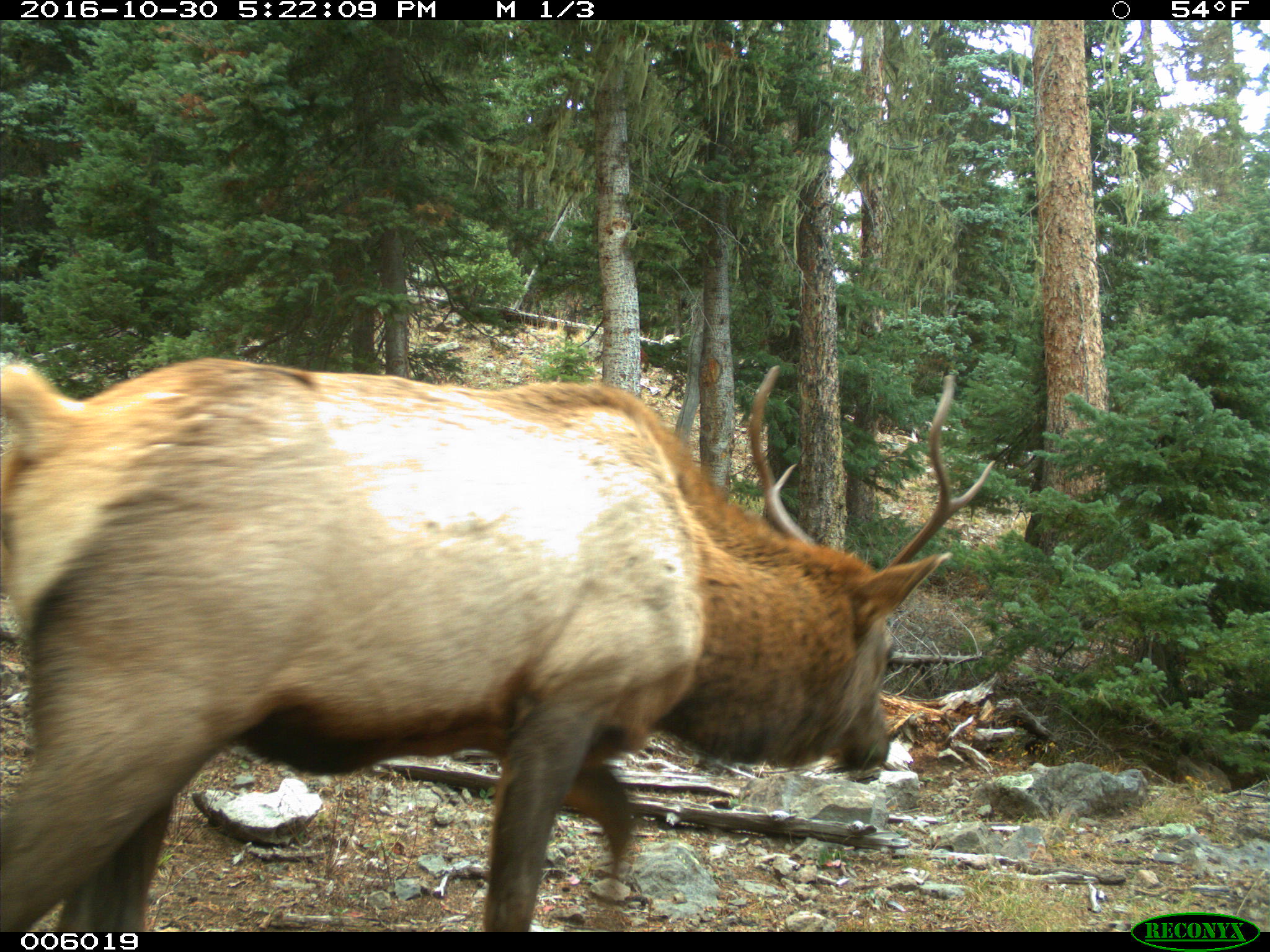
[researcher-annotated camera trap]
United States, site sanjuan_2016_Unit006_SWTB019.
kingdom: Animalia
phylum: Chordata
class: Mammalia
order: Artiodactyla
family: Cervidae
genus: Cervus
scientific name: Cervus elaphus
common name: red deer